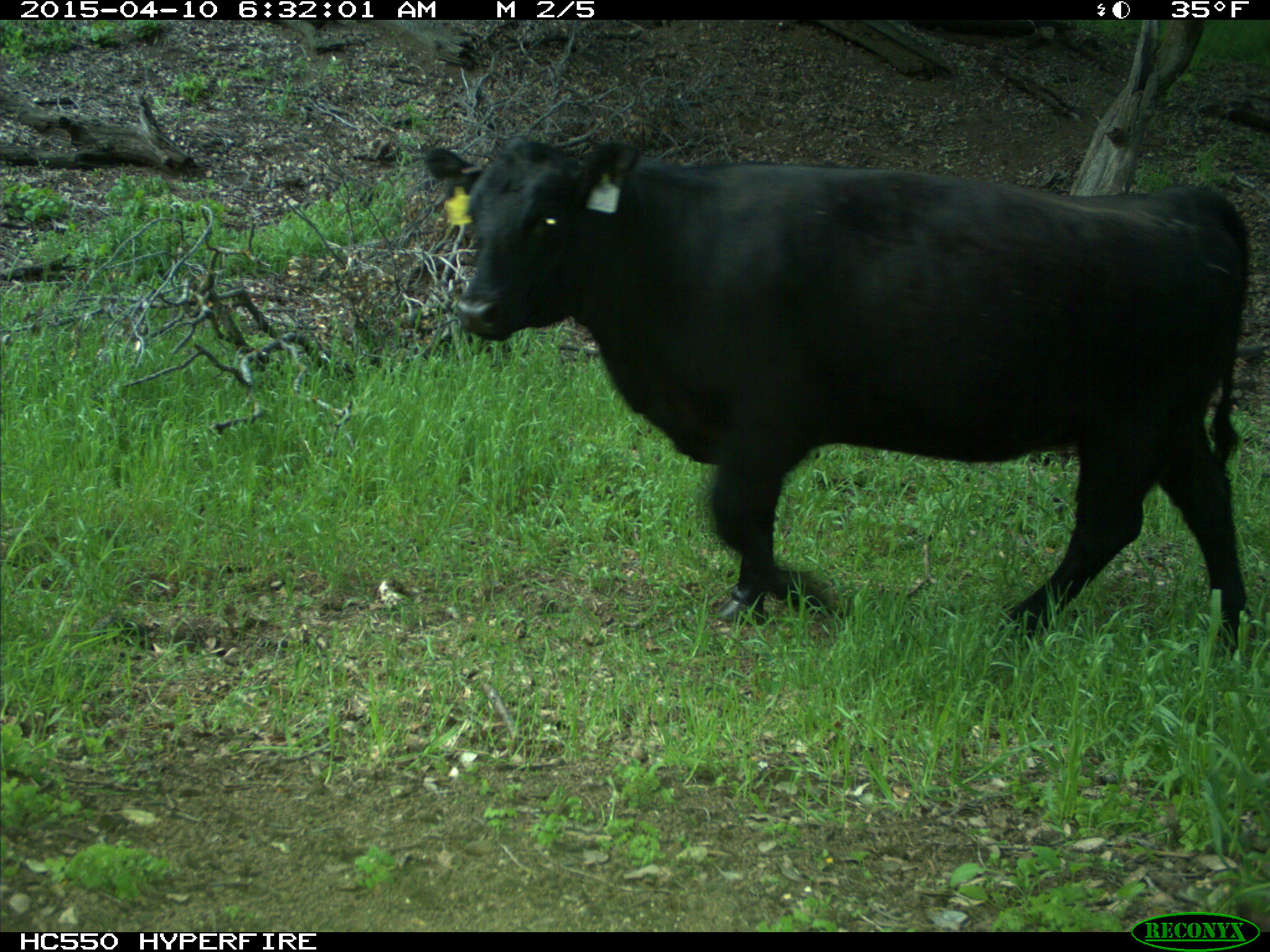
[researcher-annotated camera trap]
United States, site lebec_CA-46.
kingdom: Animalia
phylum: Chordata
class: Mammalia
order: Artiodactyla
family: Bovidae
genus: Bos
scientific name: Bos taurus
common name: domestic cow